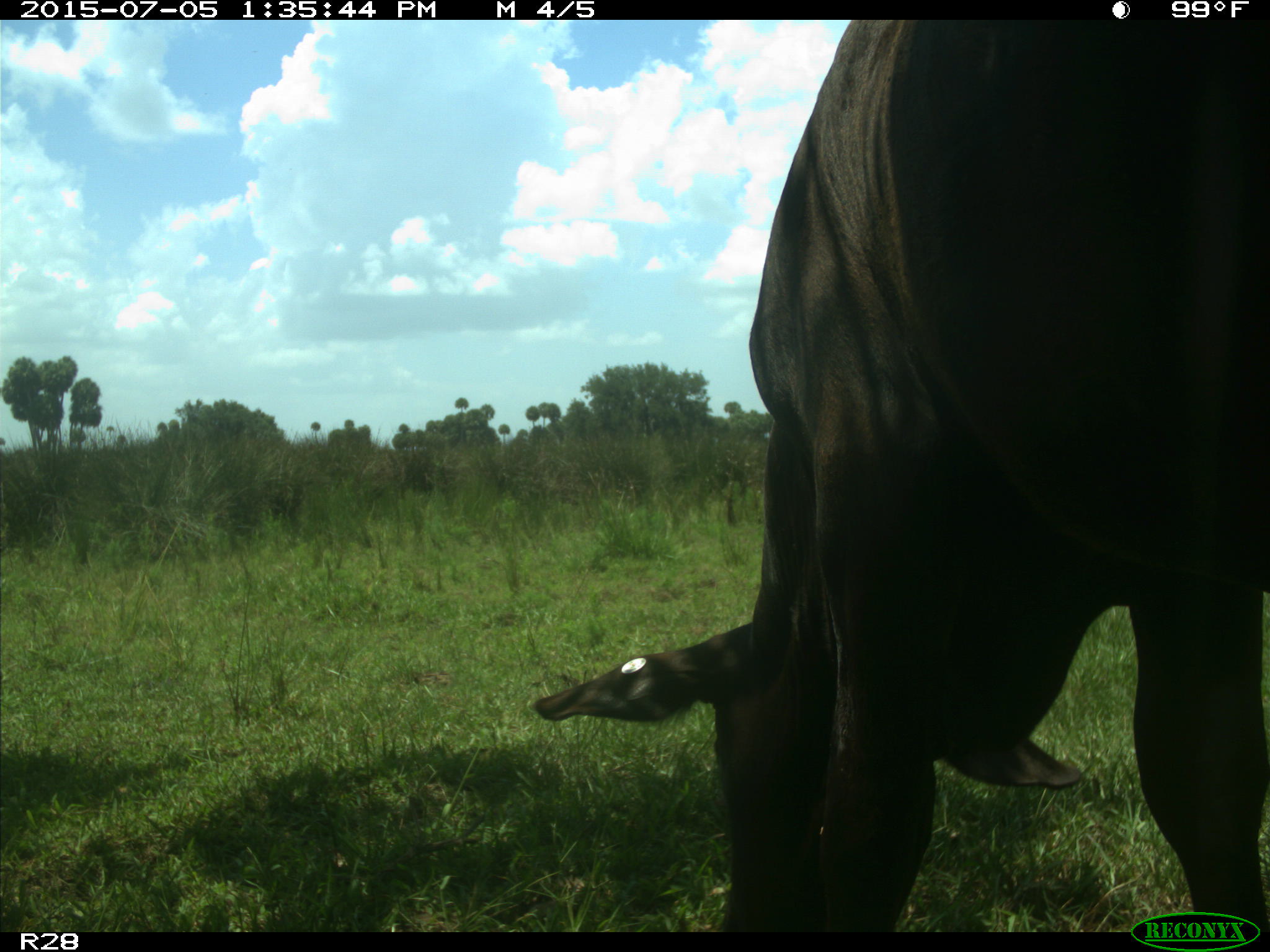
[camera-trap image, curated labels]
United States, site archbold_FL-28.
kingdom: Animalia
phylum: Chordata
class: Mammalia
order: Artiodactyla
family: Bovidae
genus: Bos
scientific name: Bos taurus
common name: domestic cow